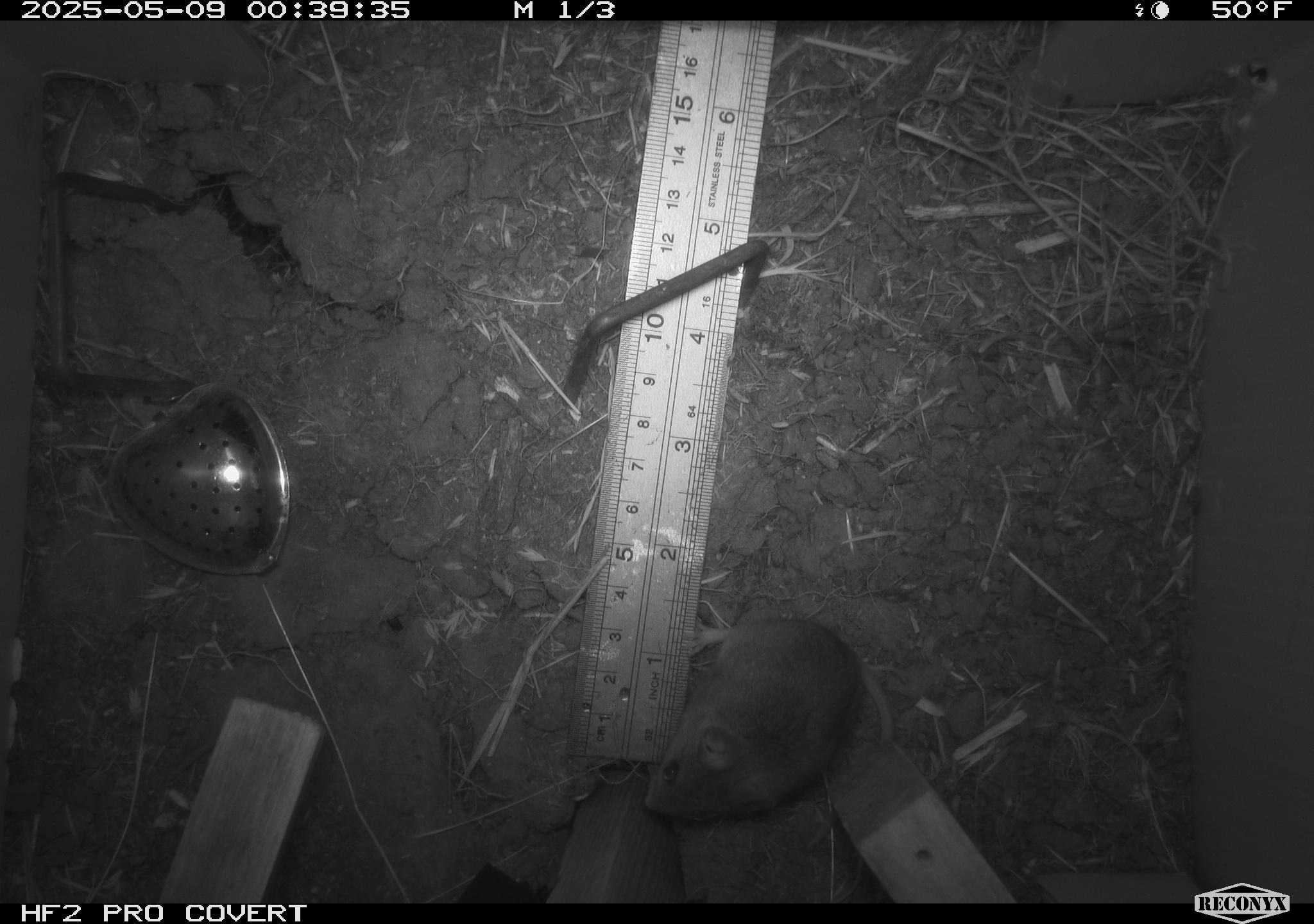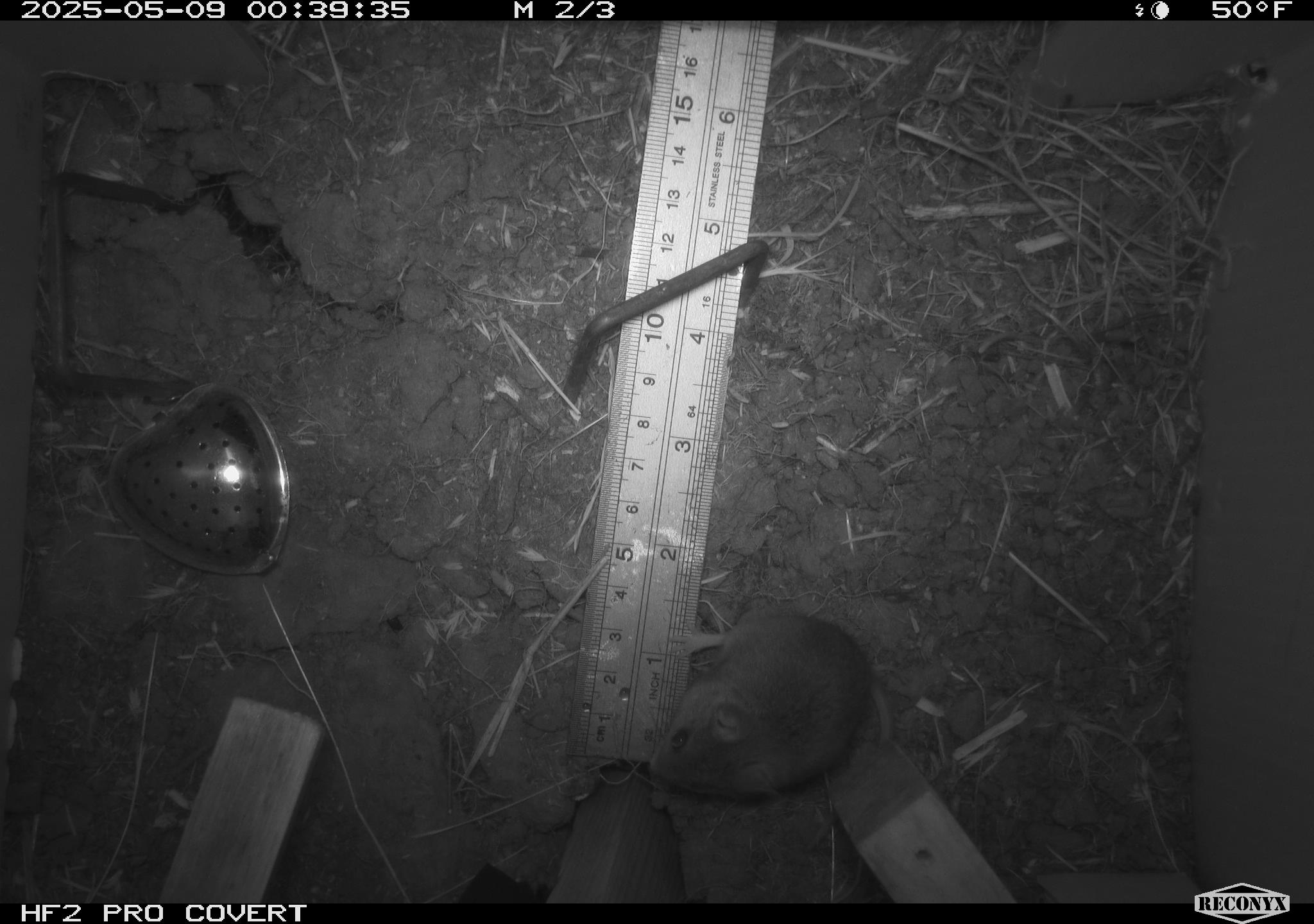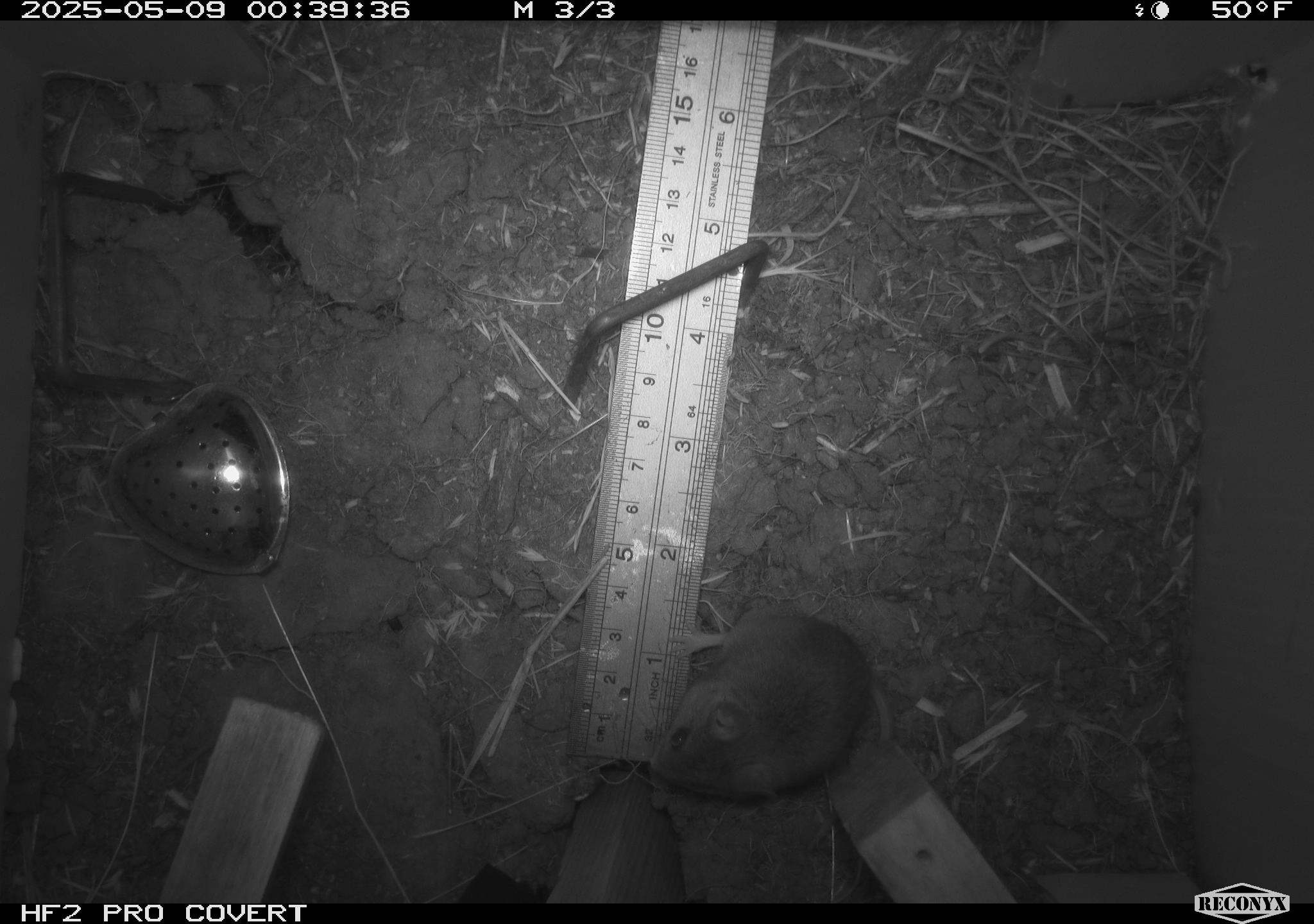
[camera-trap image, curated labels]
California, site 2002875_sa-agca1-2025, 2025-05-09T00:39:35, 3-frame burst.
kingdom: Animalia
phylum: Chordata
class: Mammalia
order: Rodentia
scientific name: Rodentia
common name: mouse species